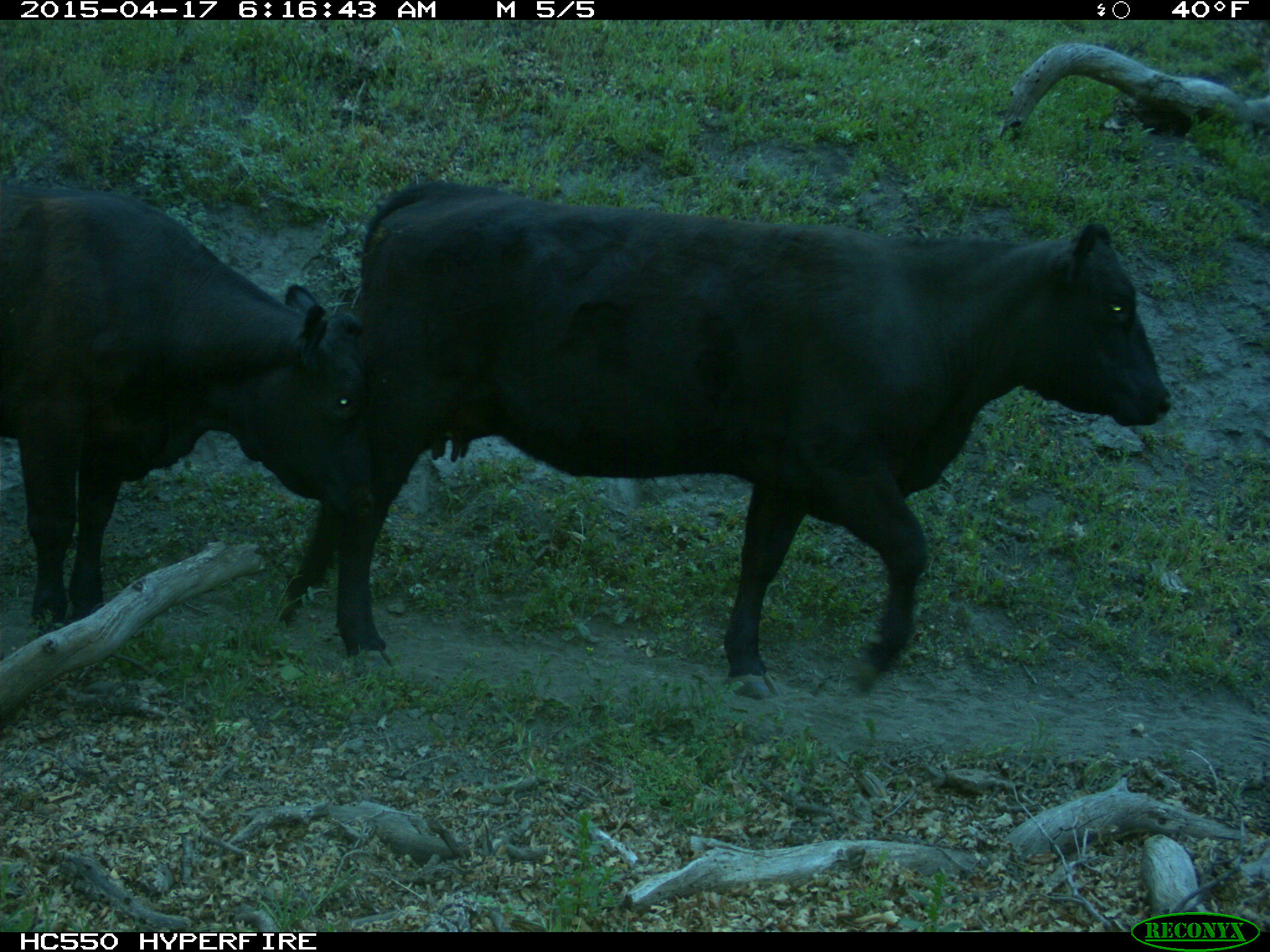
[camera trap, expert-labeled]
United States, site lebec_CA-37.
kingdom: Animalia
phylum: Chordata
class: Mammalia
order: Artiodactyla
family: Bovidae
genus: Bos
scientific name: Bos taurus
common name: domestic cow